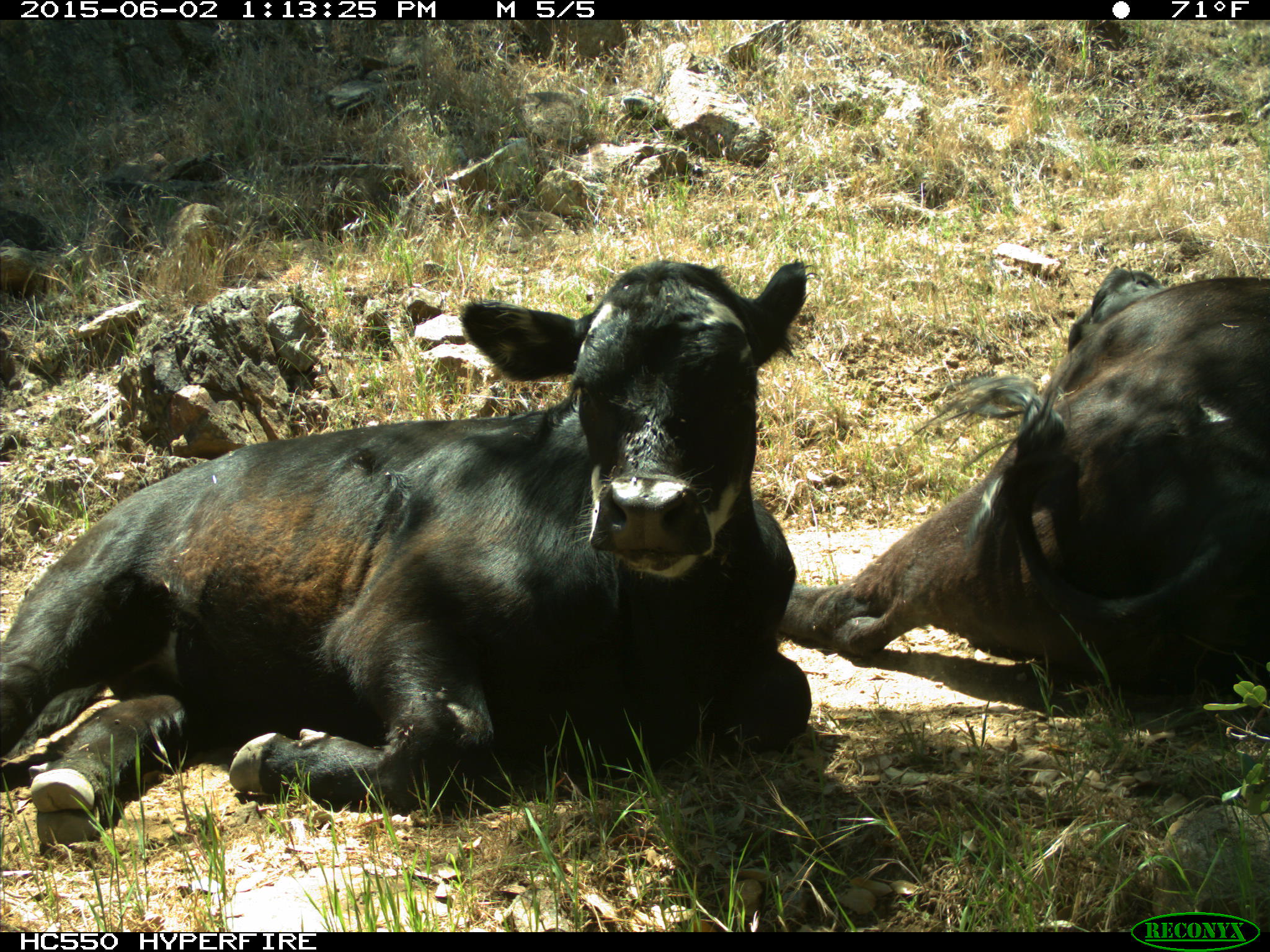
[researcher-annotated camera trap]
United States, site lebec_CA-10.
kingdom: Animalia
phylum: Chordata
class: Mammalia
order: Artiodactyla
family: Bovidae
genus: Bos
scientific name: Bos taurus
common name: domestic cow